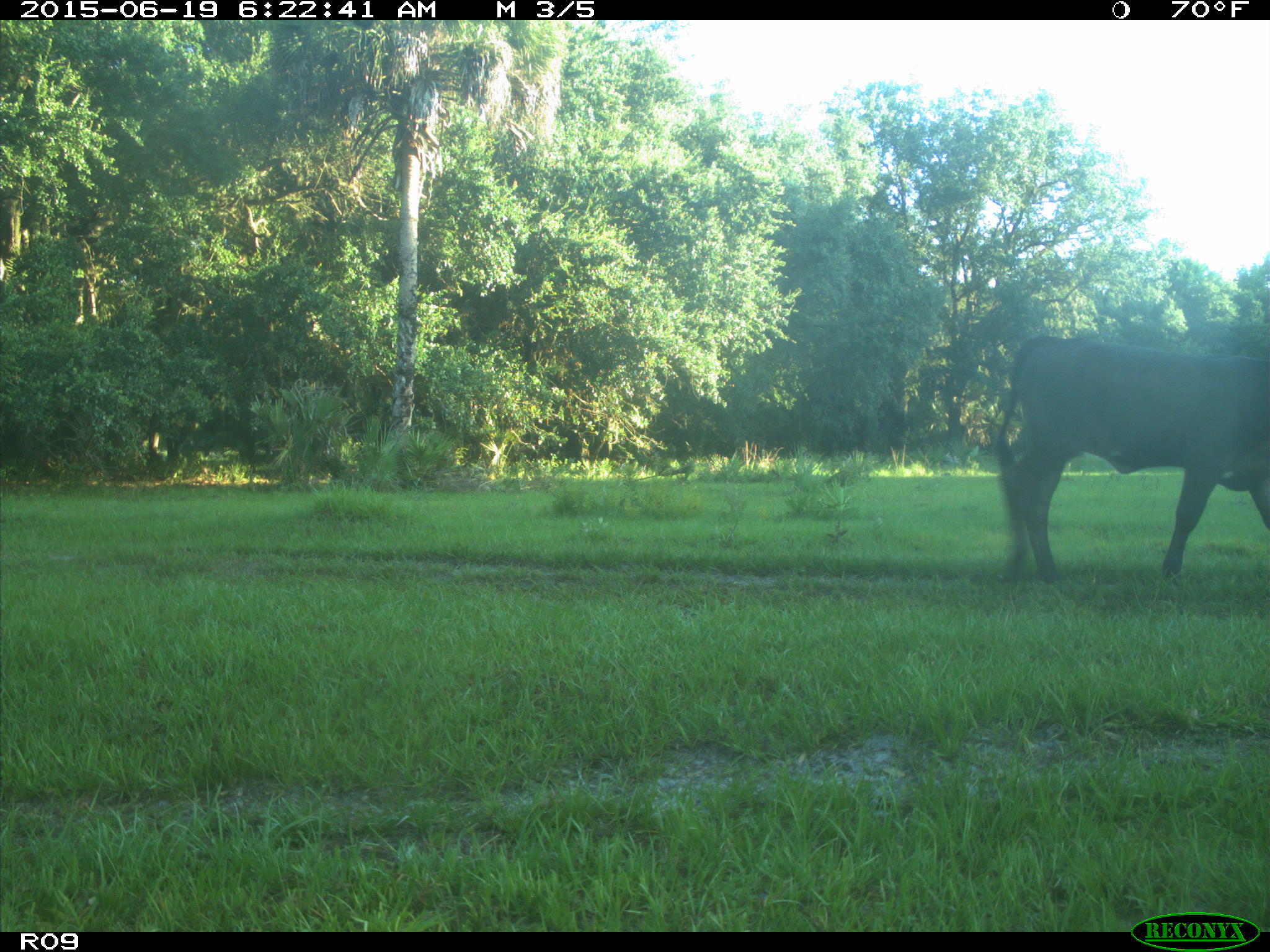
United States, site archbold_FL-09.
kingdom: Animalia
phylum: Chordata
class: Mammalia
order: Artiodactyla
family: Bovidae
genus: Bos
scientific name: Bos taurus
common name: domestic cow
Bos taurus (domestic cow).